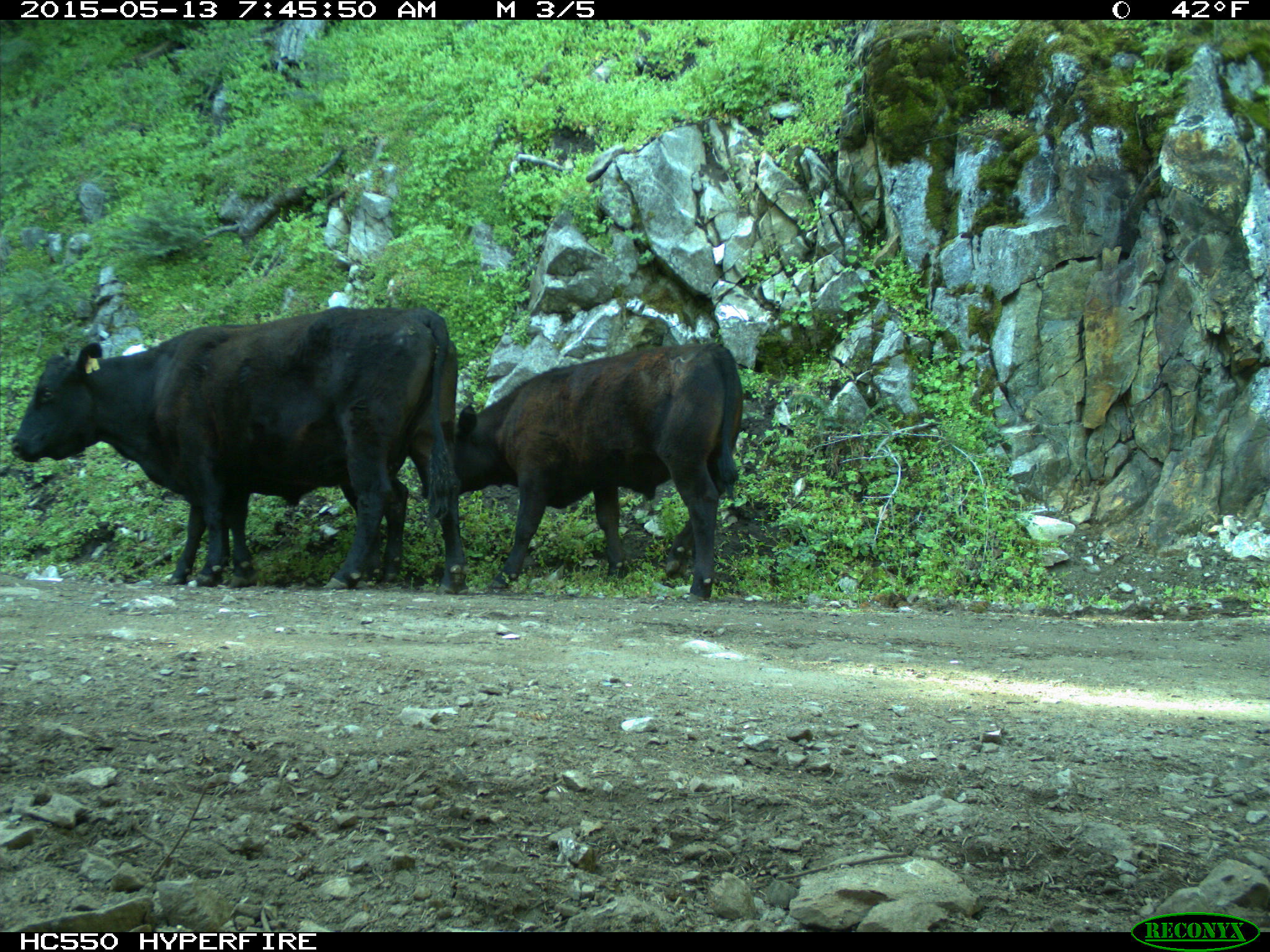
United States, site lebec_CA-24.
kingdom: Animalia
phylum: Chordata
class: Mammalia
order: Artiodactyla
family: Bovidae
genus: Bos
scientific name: Bos taurus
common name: domestic cow